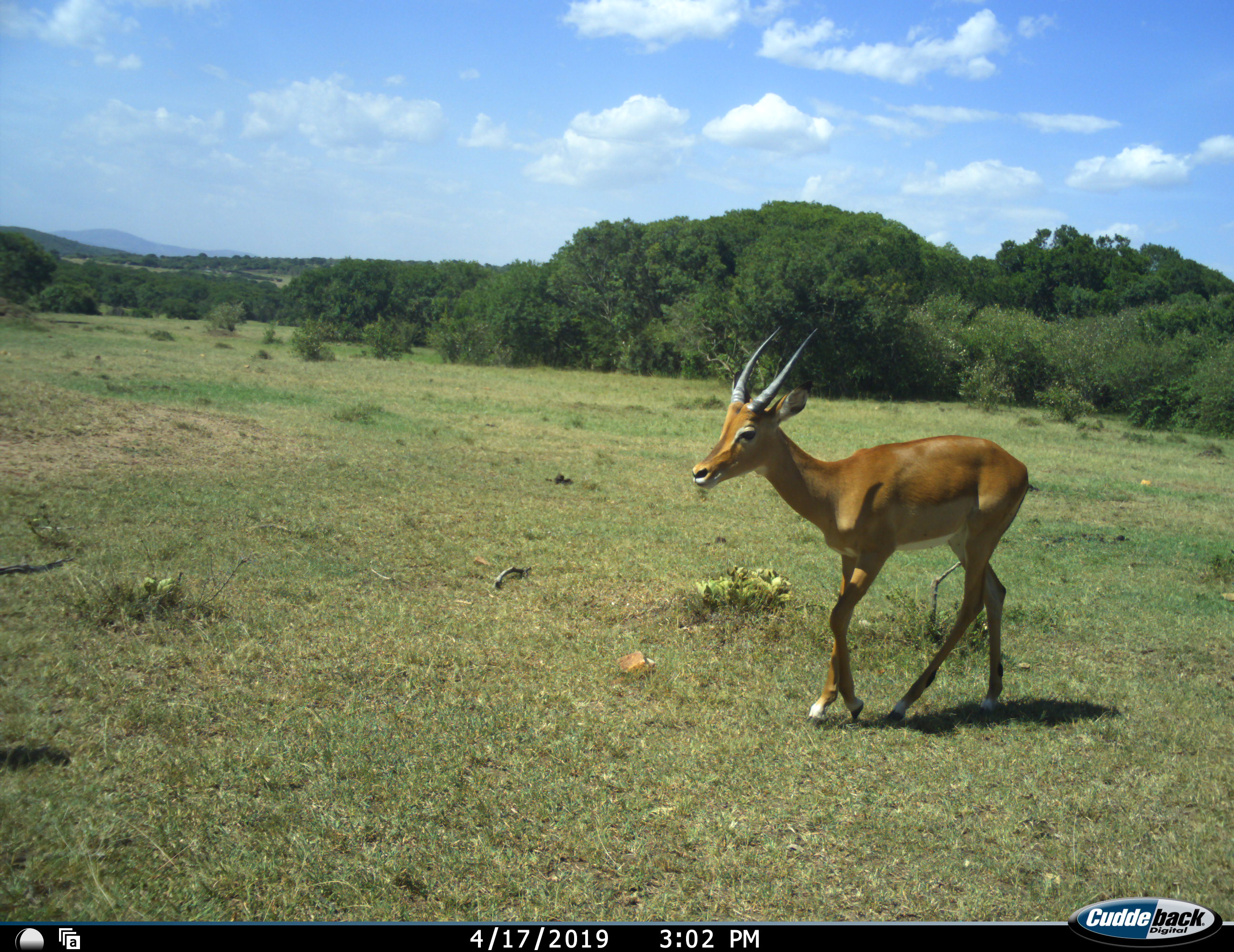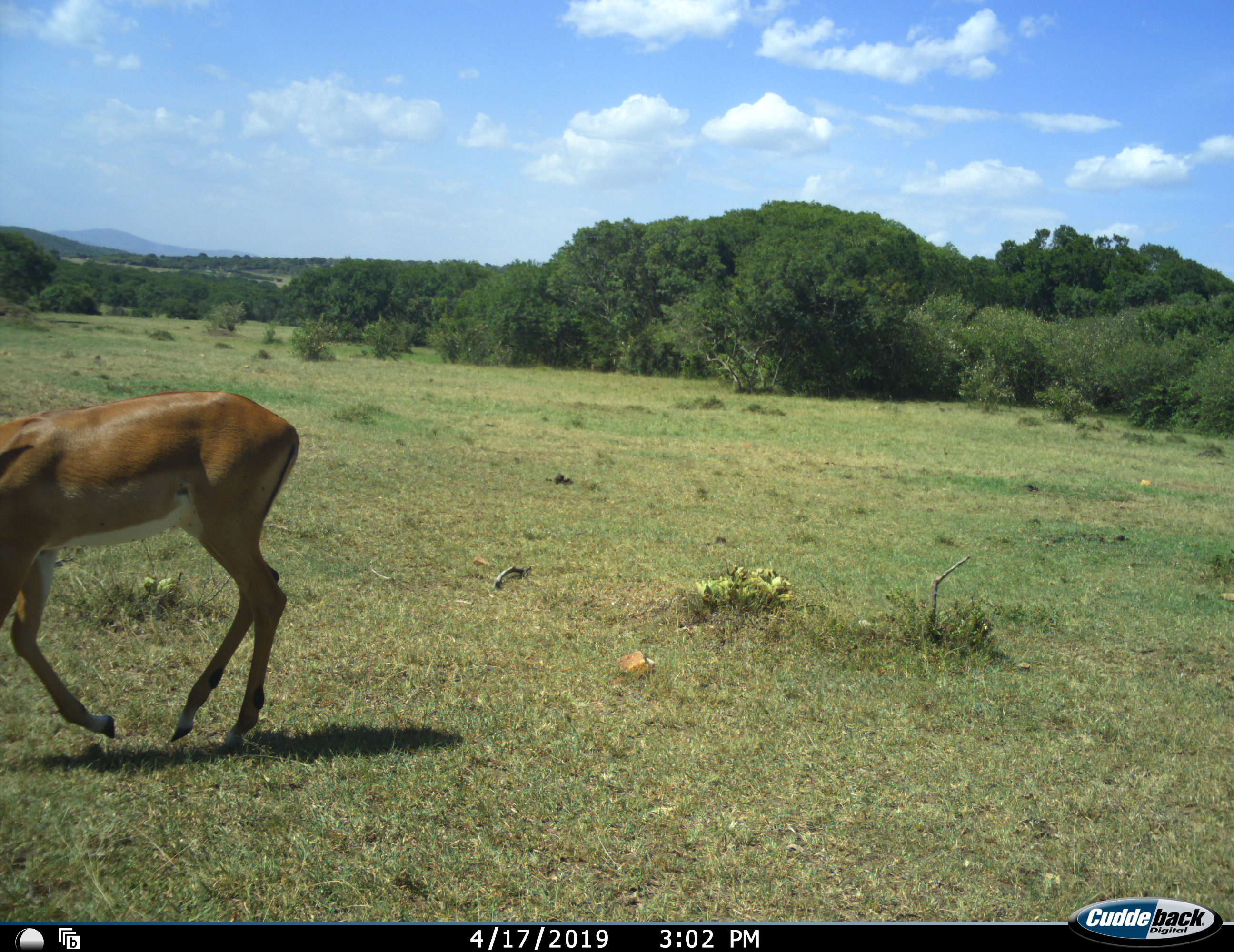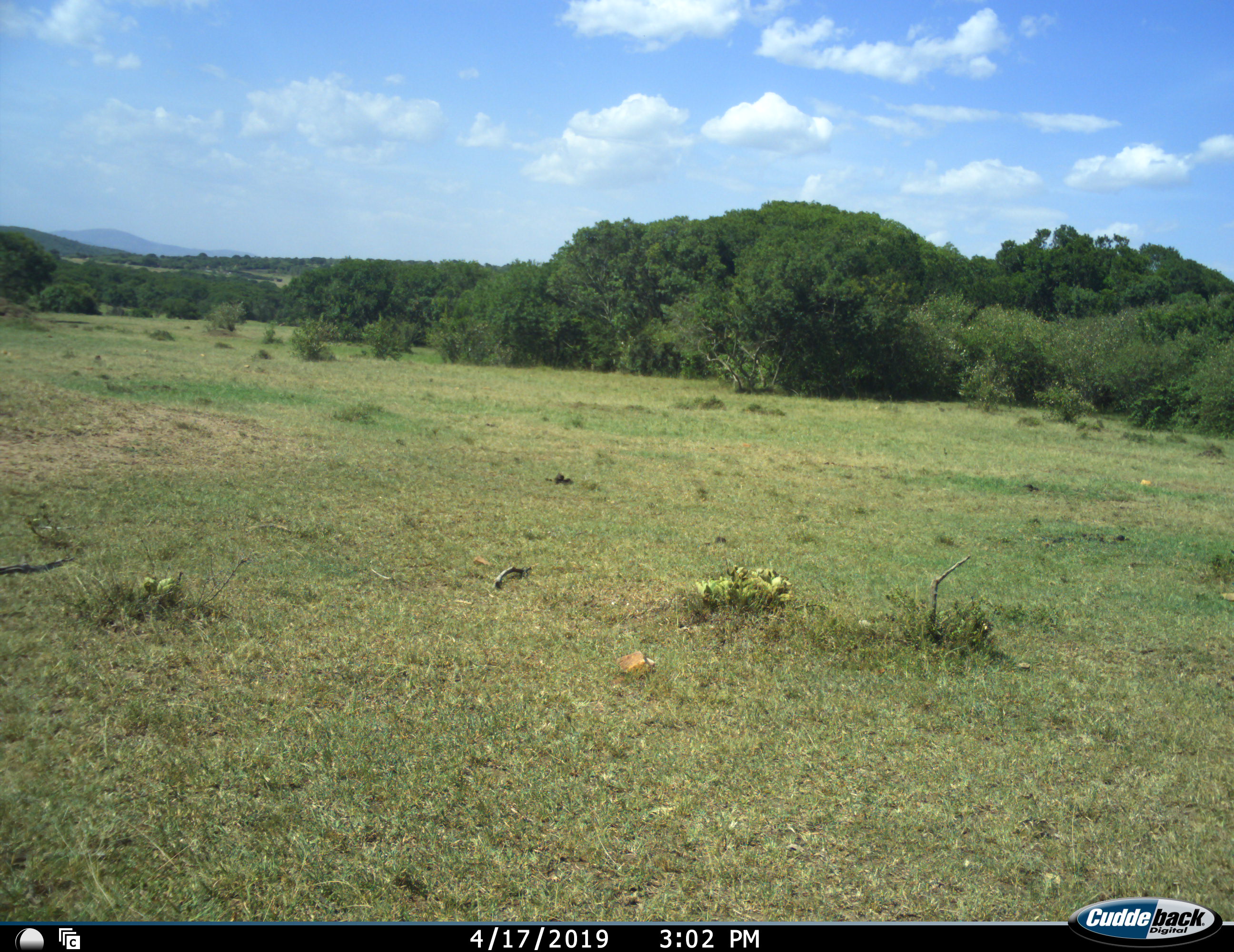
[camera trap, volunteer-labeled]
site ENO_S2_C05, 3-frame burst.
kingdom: Animalia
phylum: Chordata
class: Mammalia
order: Artiodactyla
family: Bovidae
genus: Aepyceros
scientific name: Aepyceros melampus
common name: impala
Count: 1.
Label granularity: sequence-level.